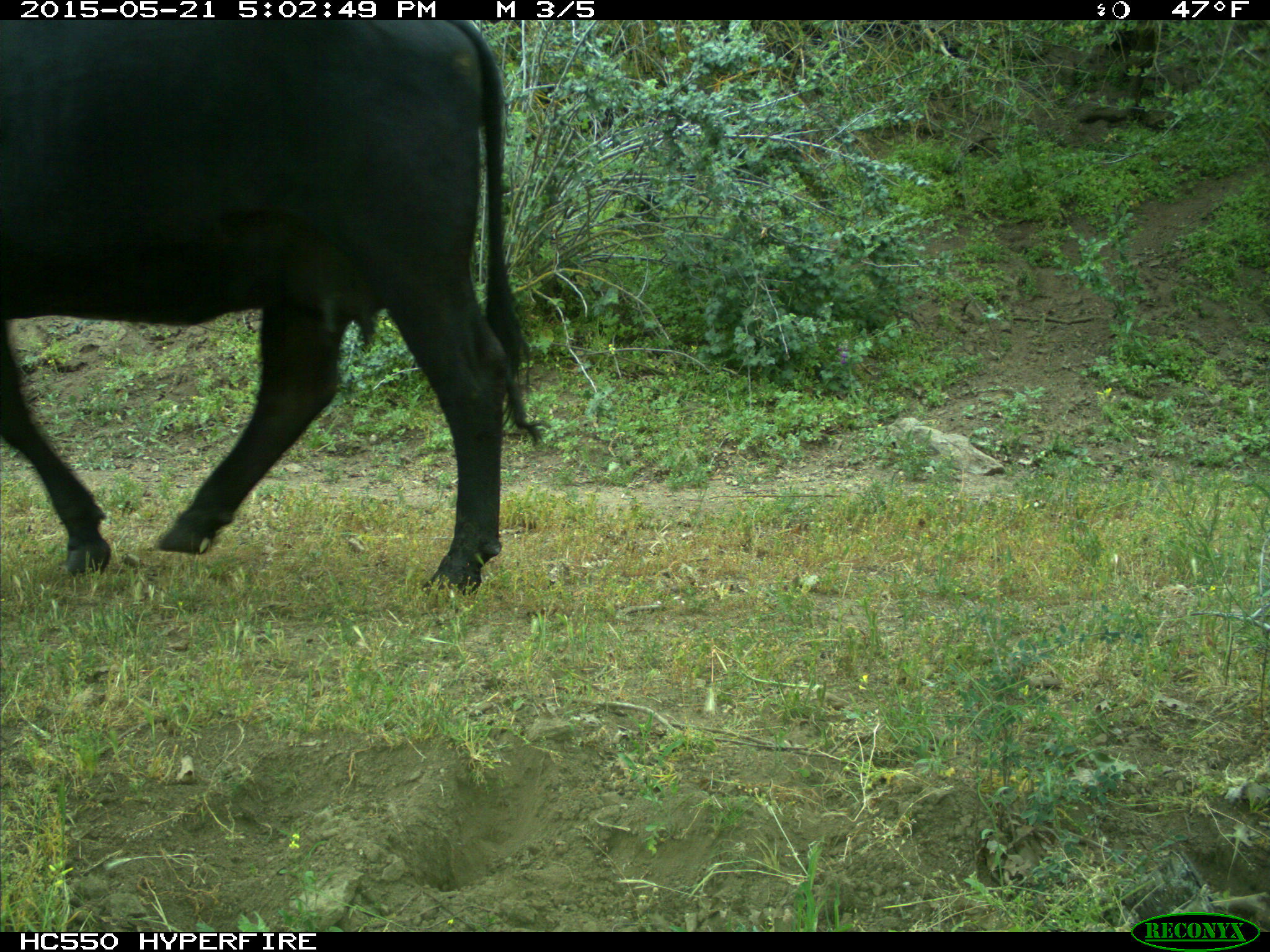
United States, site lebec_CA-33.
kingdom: Animalia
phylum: Chordata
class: Mammalia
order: Artiodactyla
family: Bovidae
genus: Bos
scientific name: Bos taurus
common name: domestic cow